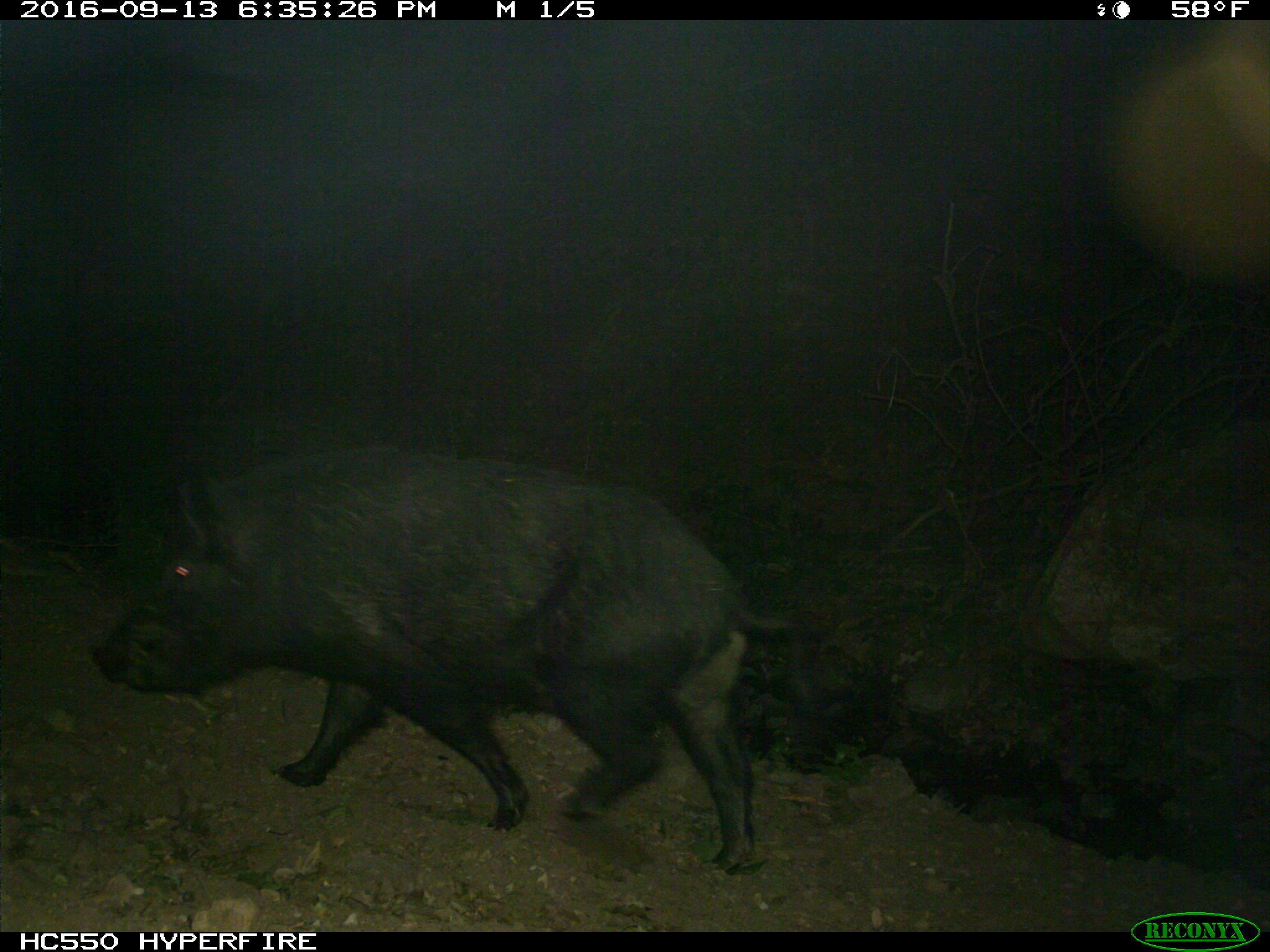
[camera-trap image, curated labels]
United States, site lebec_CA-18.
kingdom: Animalia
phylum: Chordata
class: Mammalia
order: Artiodactyla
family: Suidae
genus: Sus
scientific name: Sus scrofa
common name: wild boar